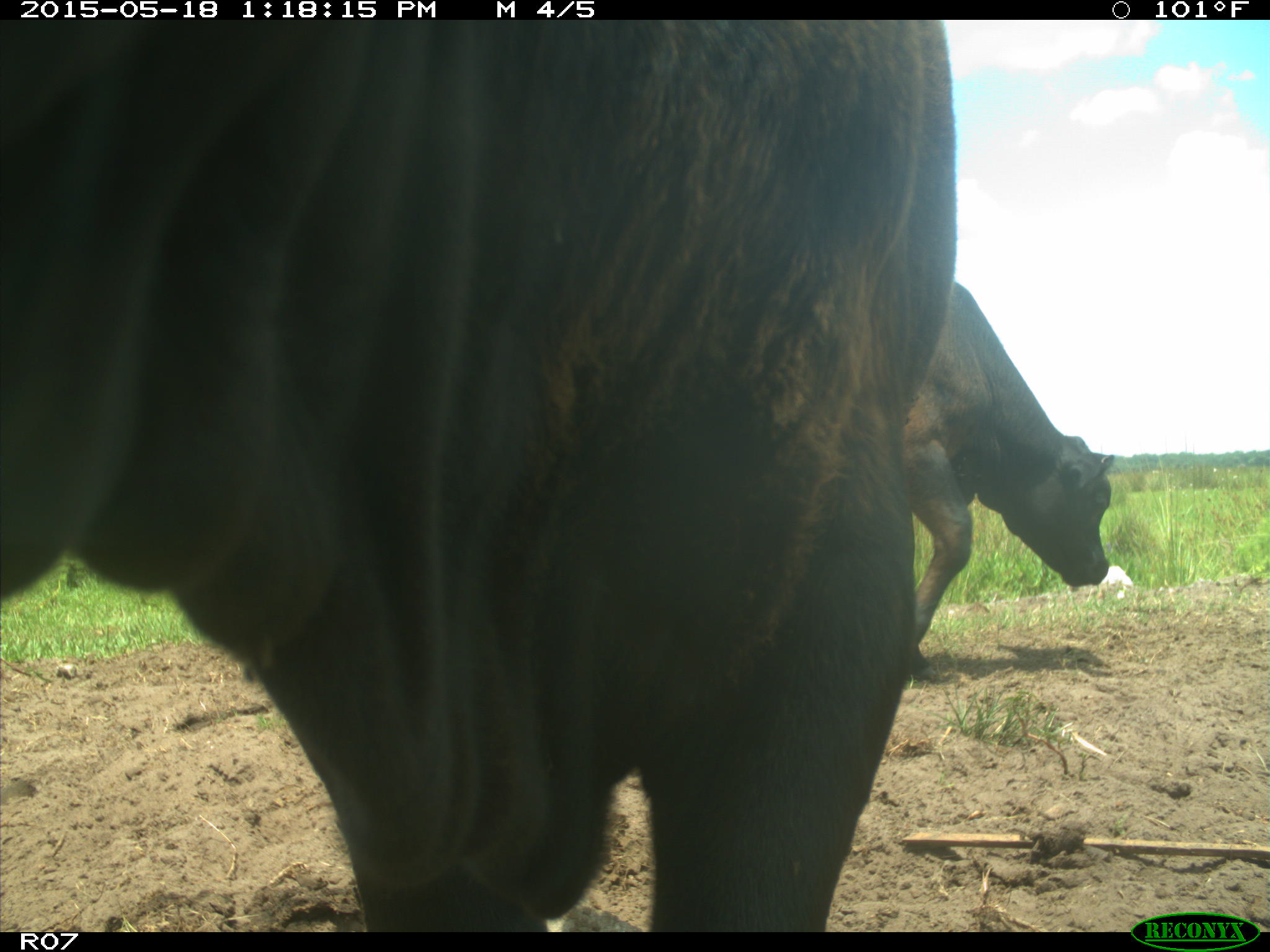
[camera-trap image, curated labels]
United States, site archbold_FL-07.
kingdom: Animalia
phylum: Chordata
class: Mammalia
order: Artiodactyla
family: Bovidae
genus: Bos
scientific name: Bos taurus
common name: domestic cow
Bos taurus (domestic cow).